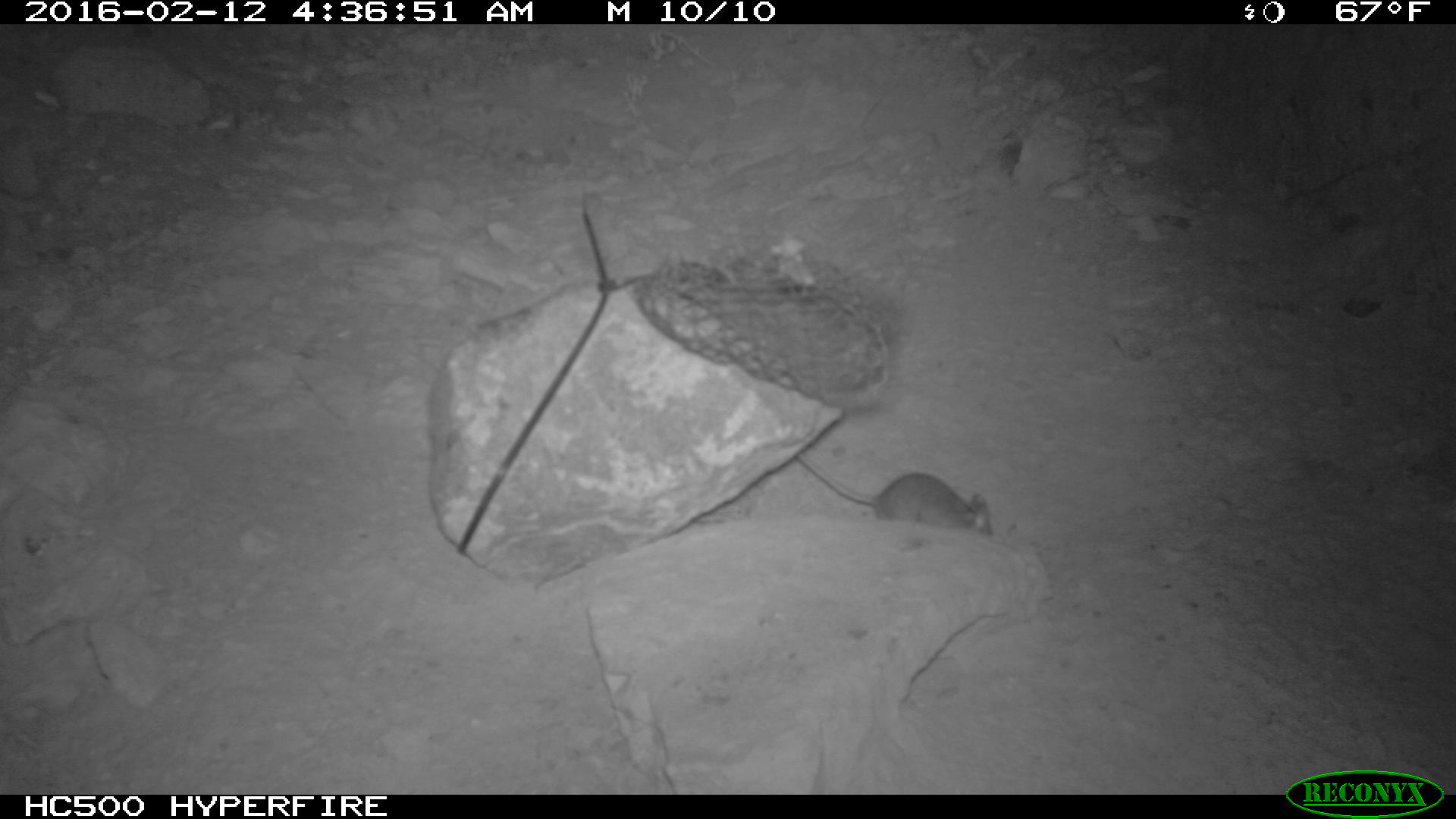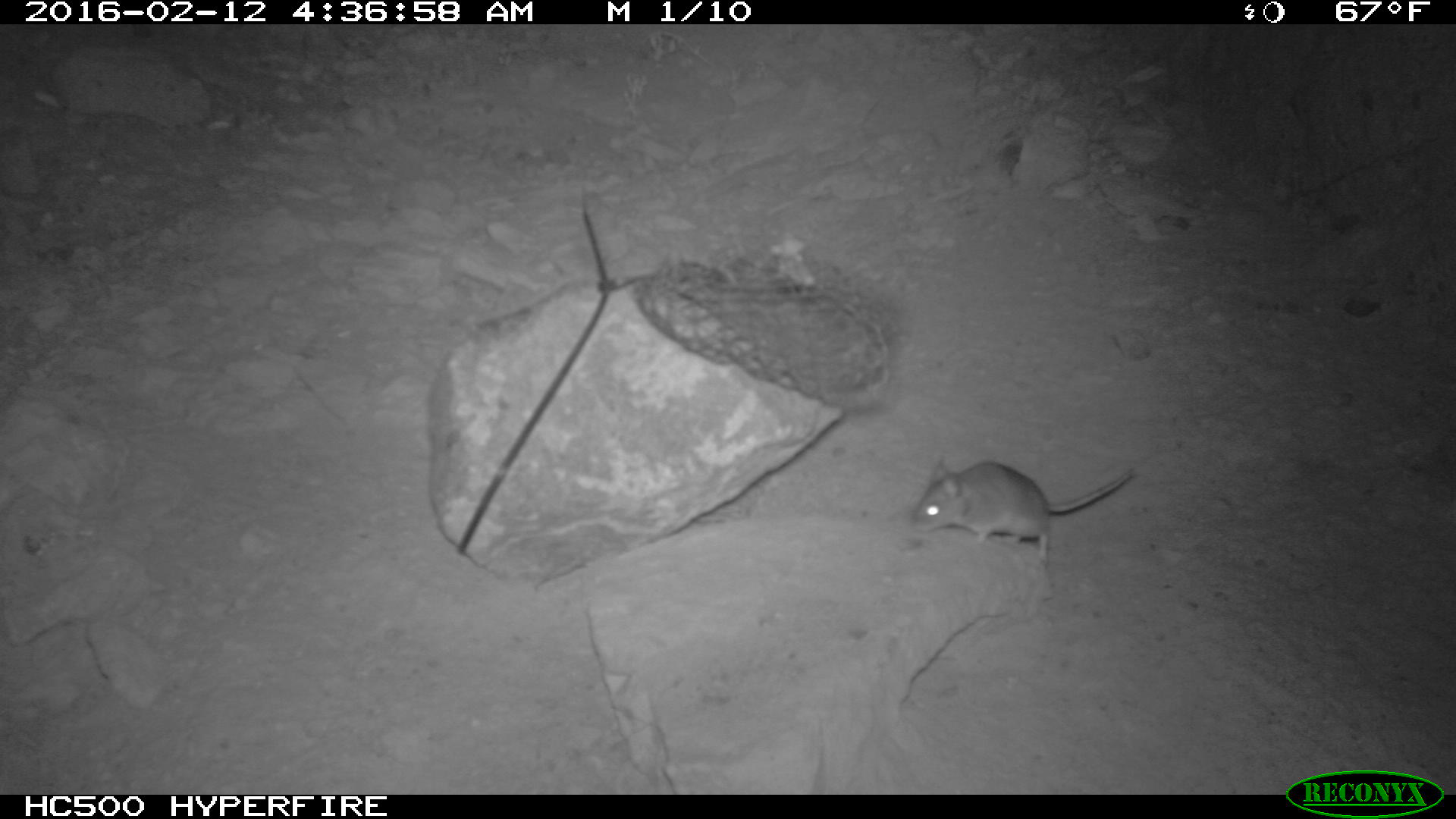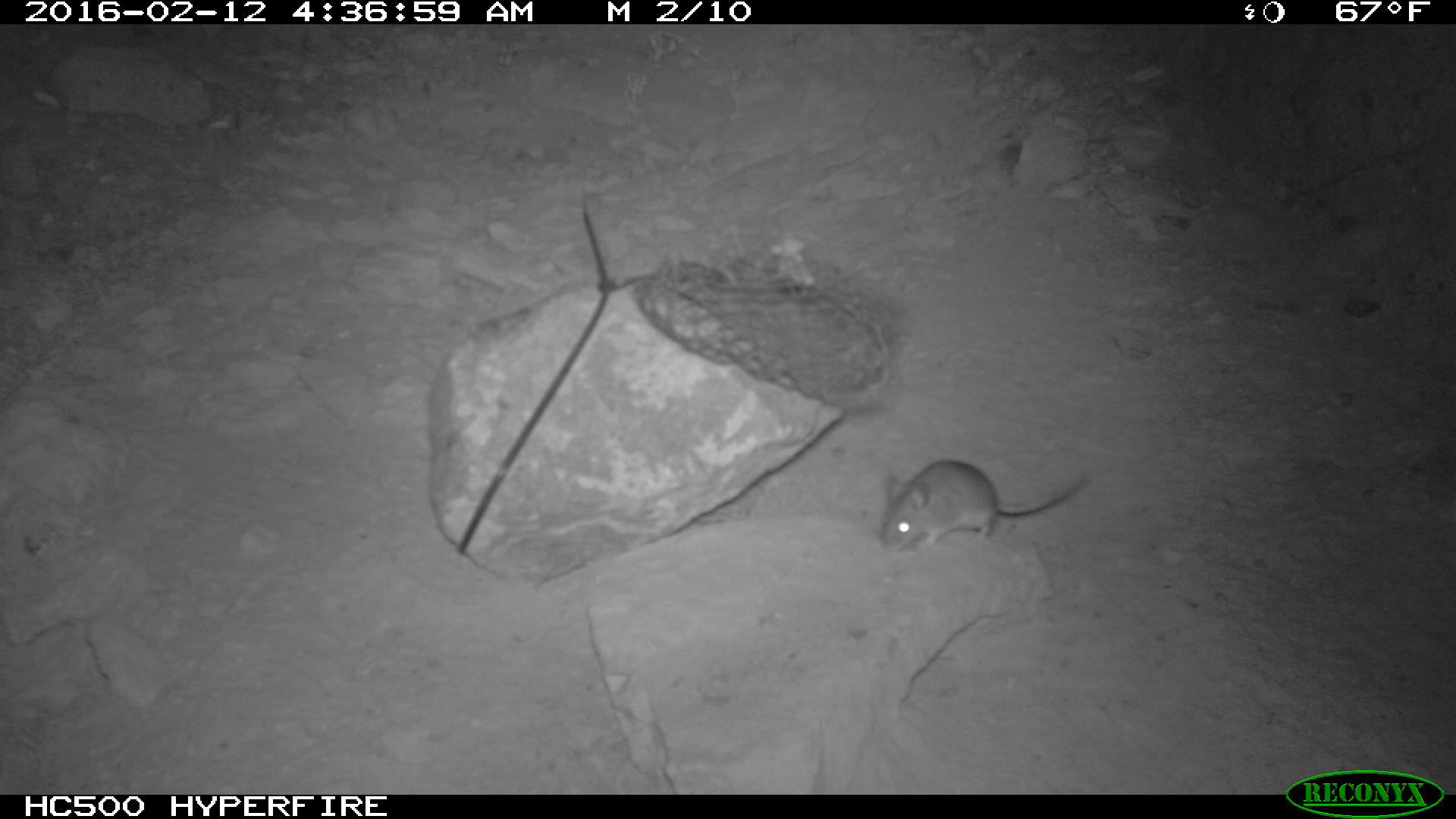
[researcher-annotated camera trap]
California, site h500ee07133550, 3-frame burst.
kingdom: Animalia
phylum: Chordata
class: Mammalia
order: Rodentia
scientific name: Rodentia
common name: rodent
Rodent (Rodentia).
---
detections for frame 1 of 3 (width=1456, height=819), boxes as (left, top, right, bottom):
rodent: (795, 453, 994, 534)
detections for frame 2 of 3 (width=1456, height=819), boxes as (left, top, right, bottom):
rodent: (914, 457, 1131, 566)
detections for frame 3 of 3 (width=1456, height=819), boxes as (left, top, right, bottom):
rodent: (879, 461, 1092, 553)